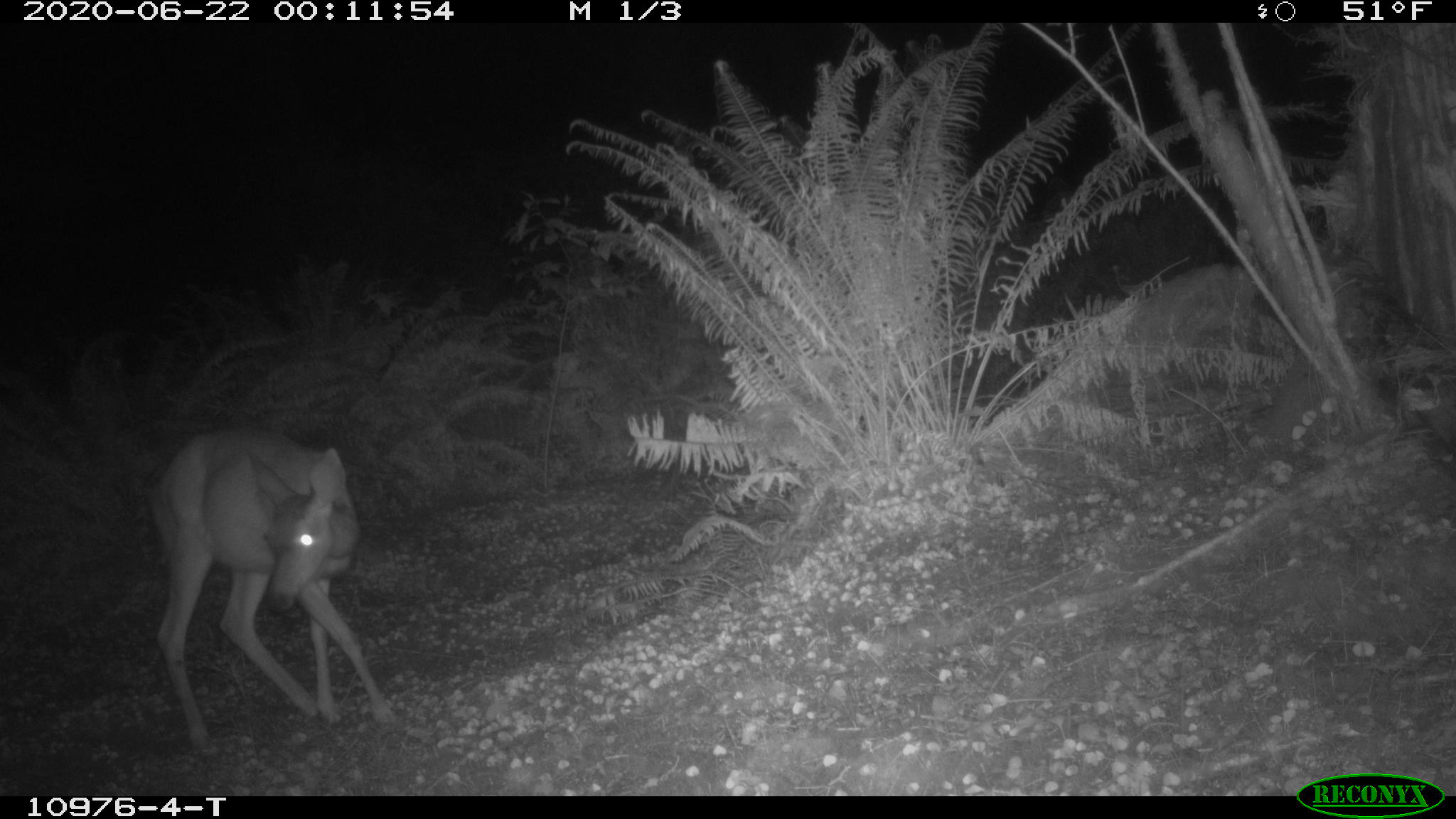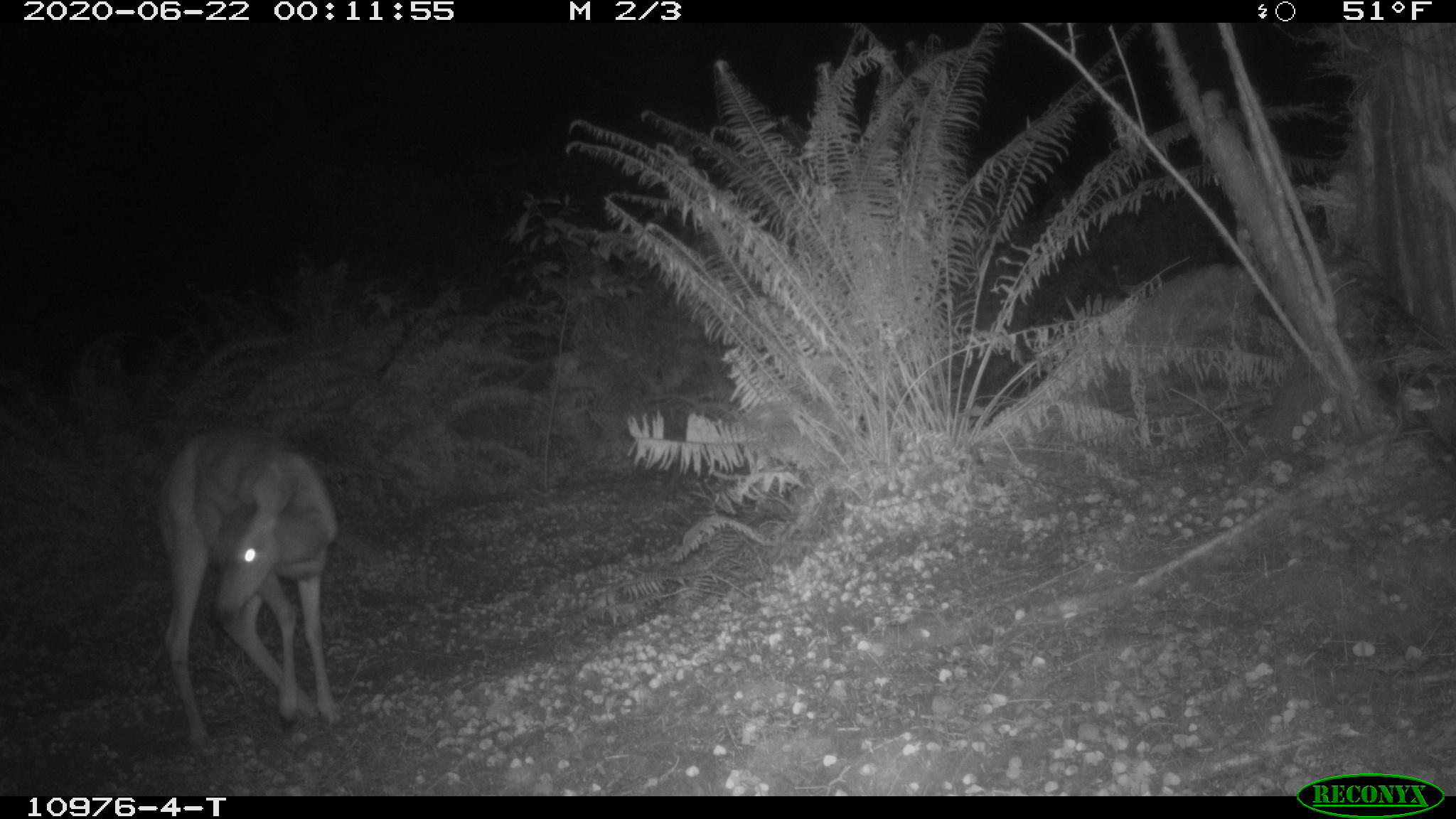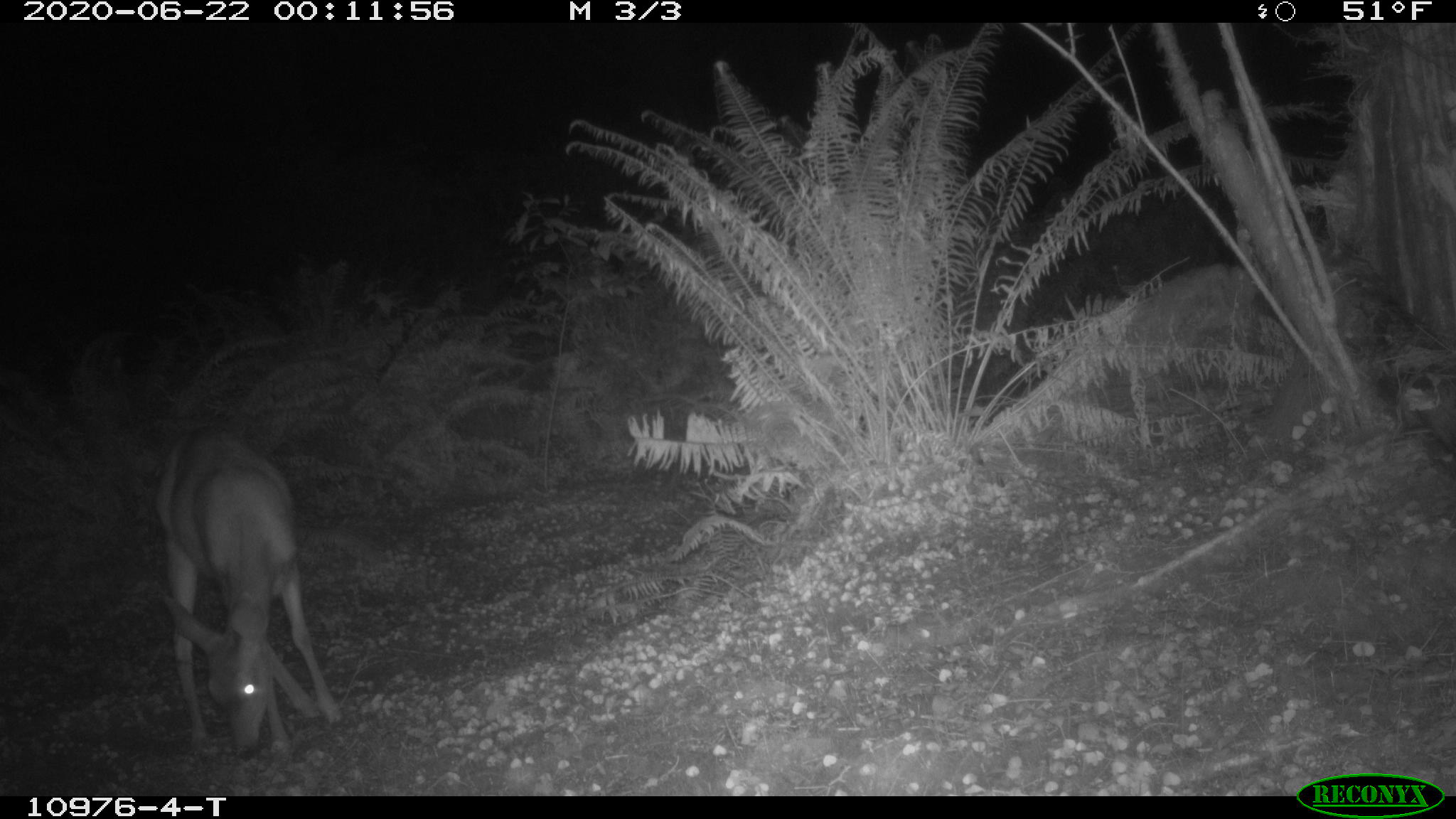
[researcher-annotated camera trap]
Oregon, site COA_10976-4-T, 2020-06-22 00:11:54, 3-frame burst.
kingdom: Animalia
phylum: Chordata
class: Mammalia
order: Artiodactyla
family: Cervidae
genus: Odocoileus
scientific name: Odocoileus hemionus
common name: black-tailed deer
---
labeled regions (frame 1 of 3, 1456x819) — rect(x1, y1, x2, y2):
black-tailed deer: rect(137, 425, 406, 749)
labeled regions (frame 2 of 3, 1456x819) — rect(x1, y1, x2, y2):
black-tailed deer: rect(135, 421, 355, 753)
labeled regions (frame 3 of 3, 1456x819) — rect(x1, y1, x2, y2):
black-tailed deer: rect(143, 425, 345, 765)